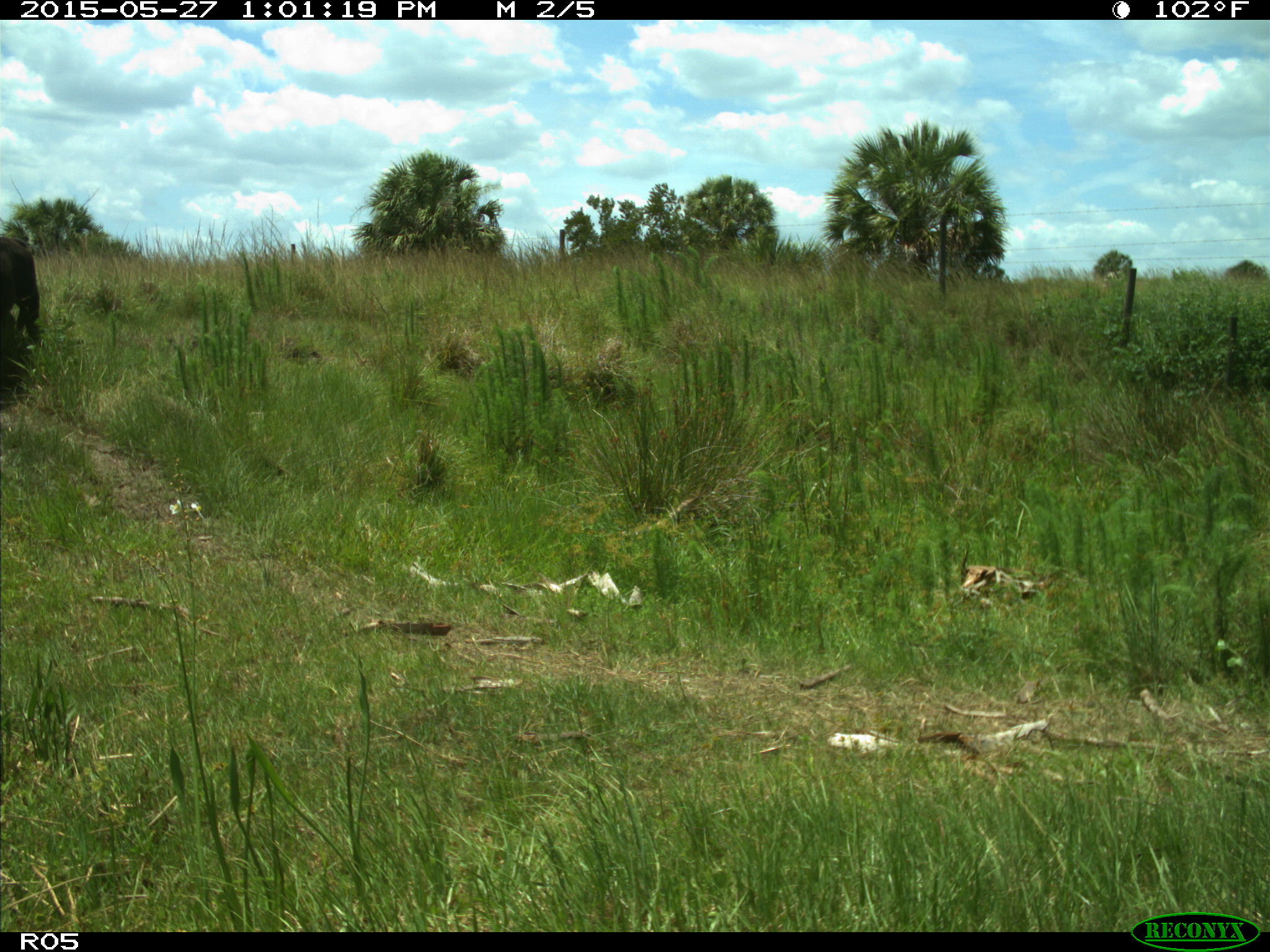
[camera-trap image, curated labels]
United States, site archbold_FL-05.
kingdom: Animalia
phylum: Chordata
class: Mammalia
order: Artiodactyla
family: Bovidae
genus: Bos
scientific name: Bos taurus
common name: domestic cow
Bos taurus (domestic cow).